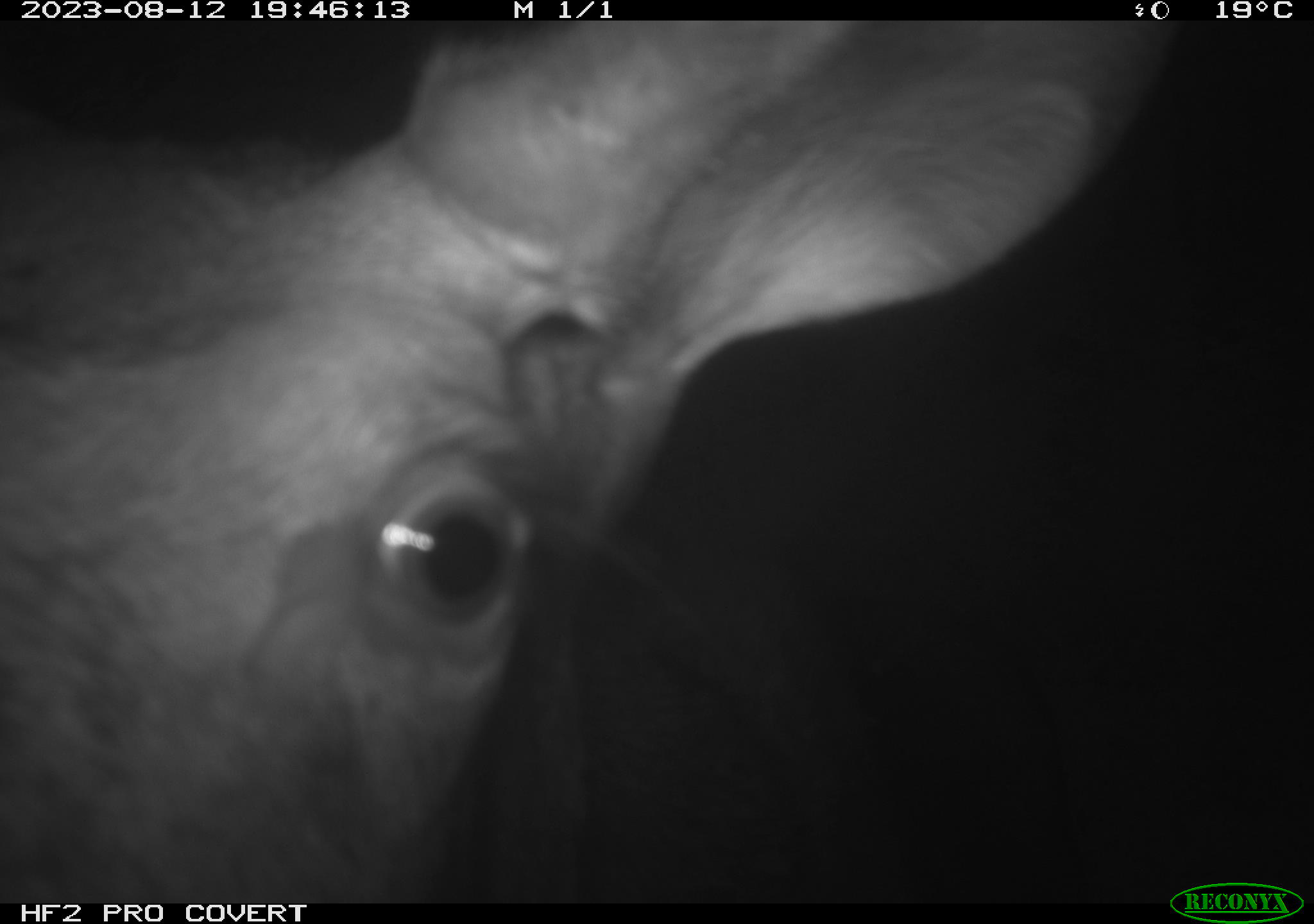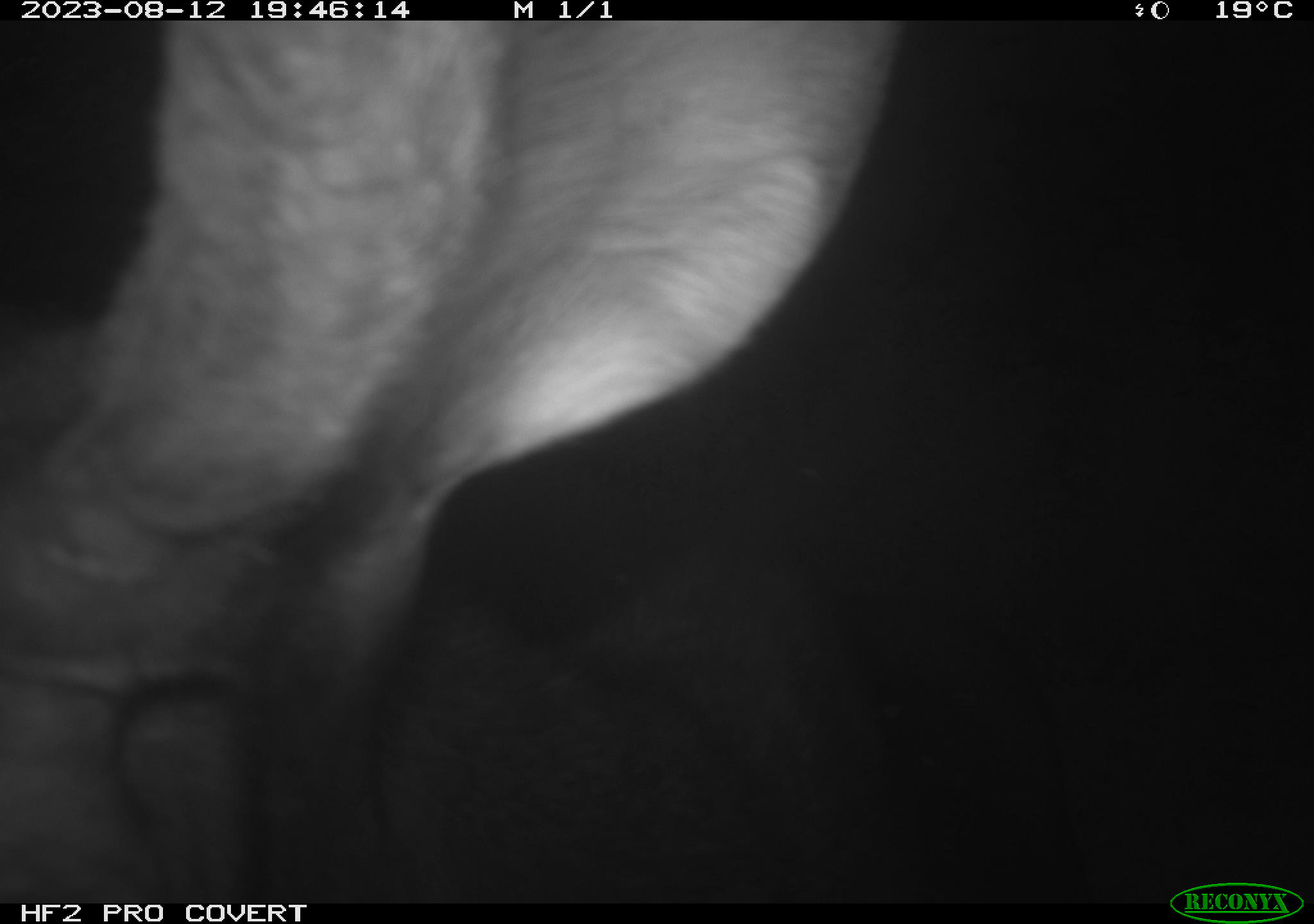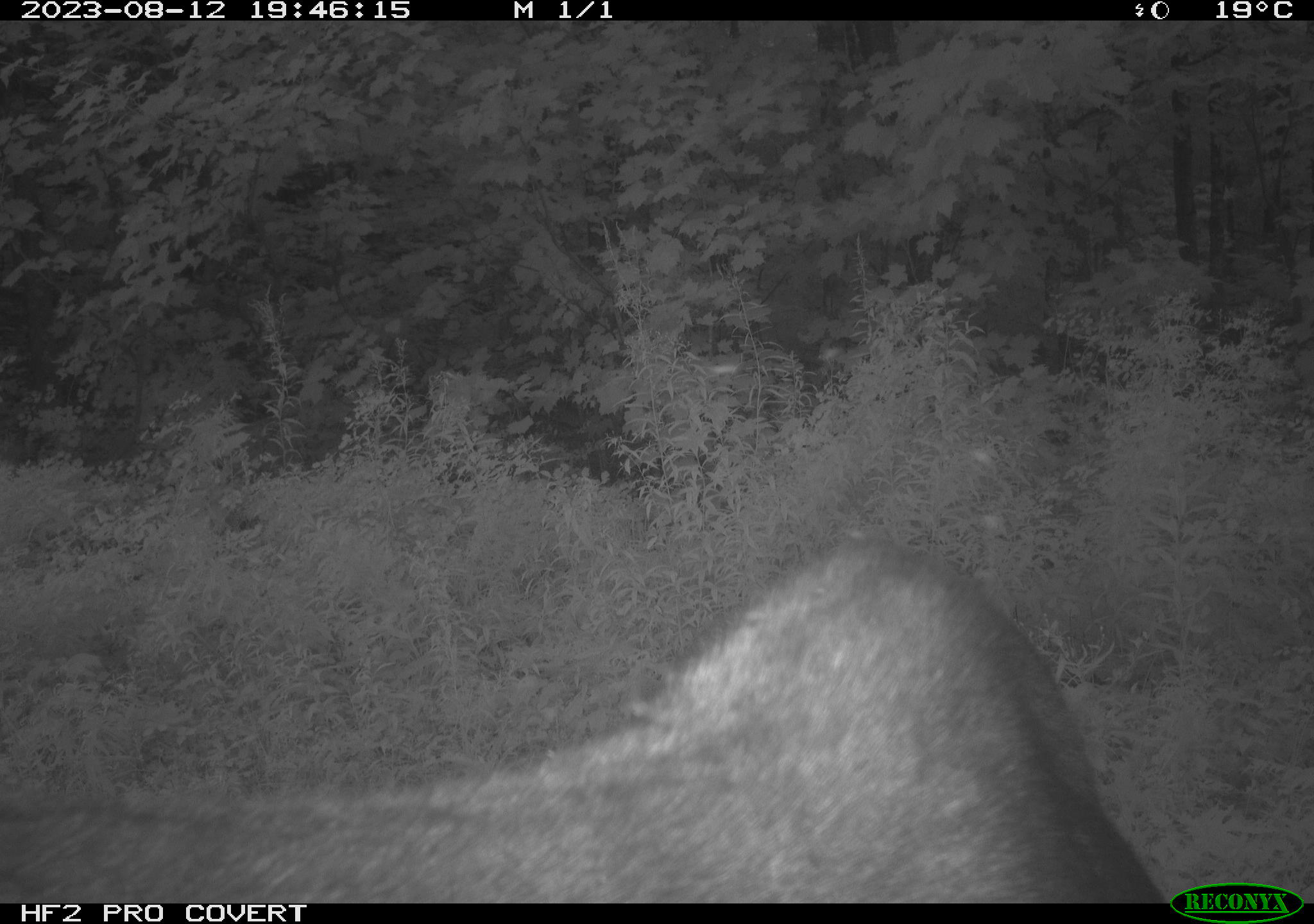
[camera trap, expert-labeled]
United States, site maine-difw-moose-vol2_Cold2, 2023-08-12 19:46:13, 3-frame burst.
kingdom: Animalia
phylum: Chordata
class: Mammalia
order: Artiodactyla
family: Cervidae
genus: Alces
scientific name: Alces alces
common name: moose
Moose (Alces alces).